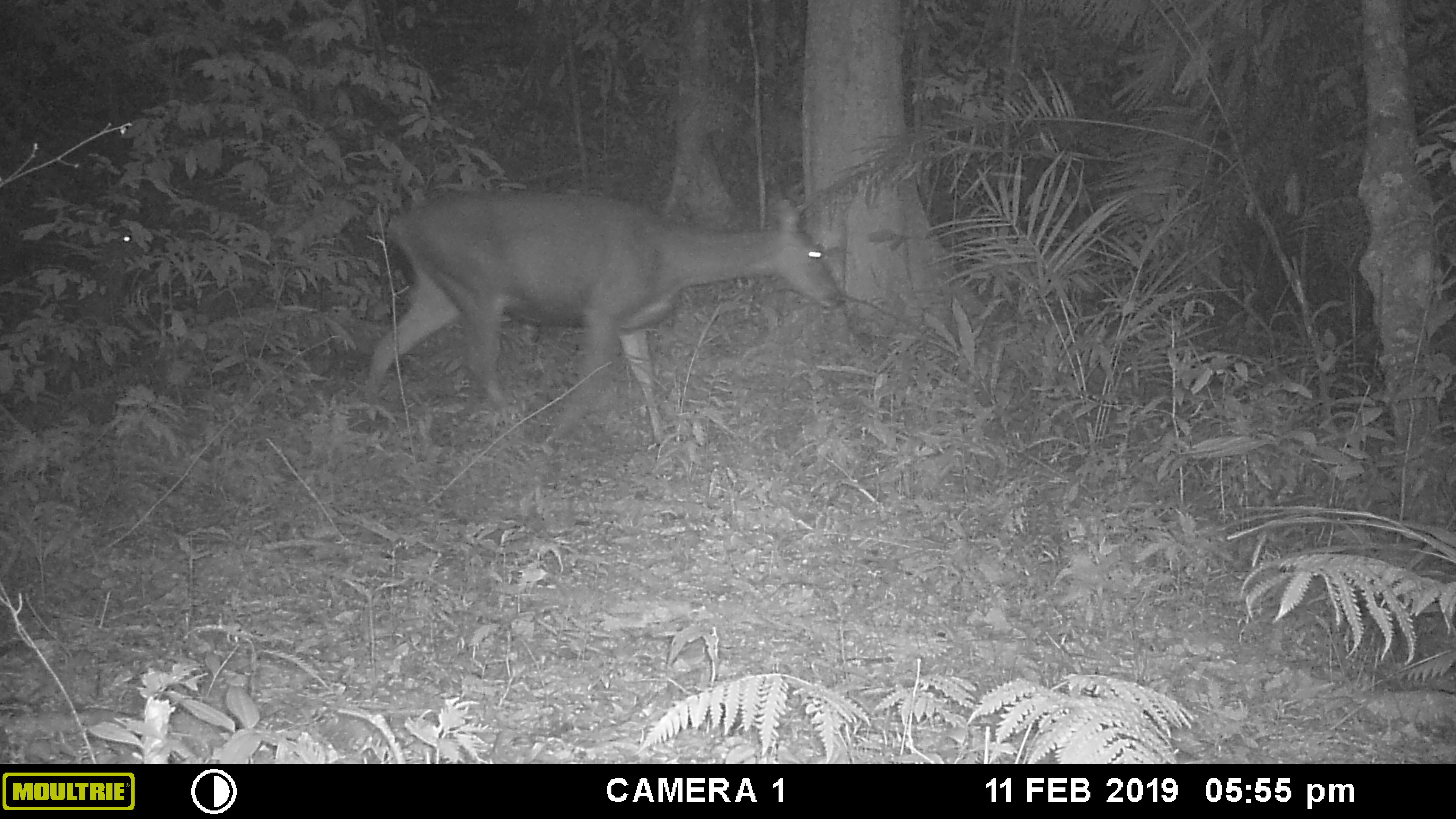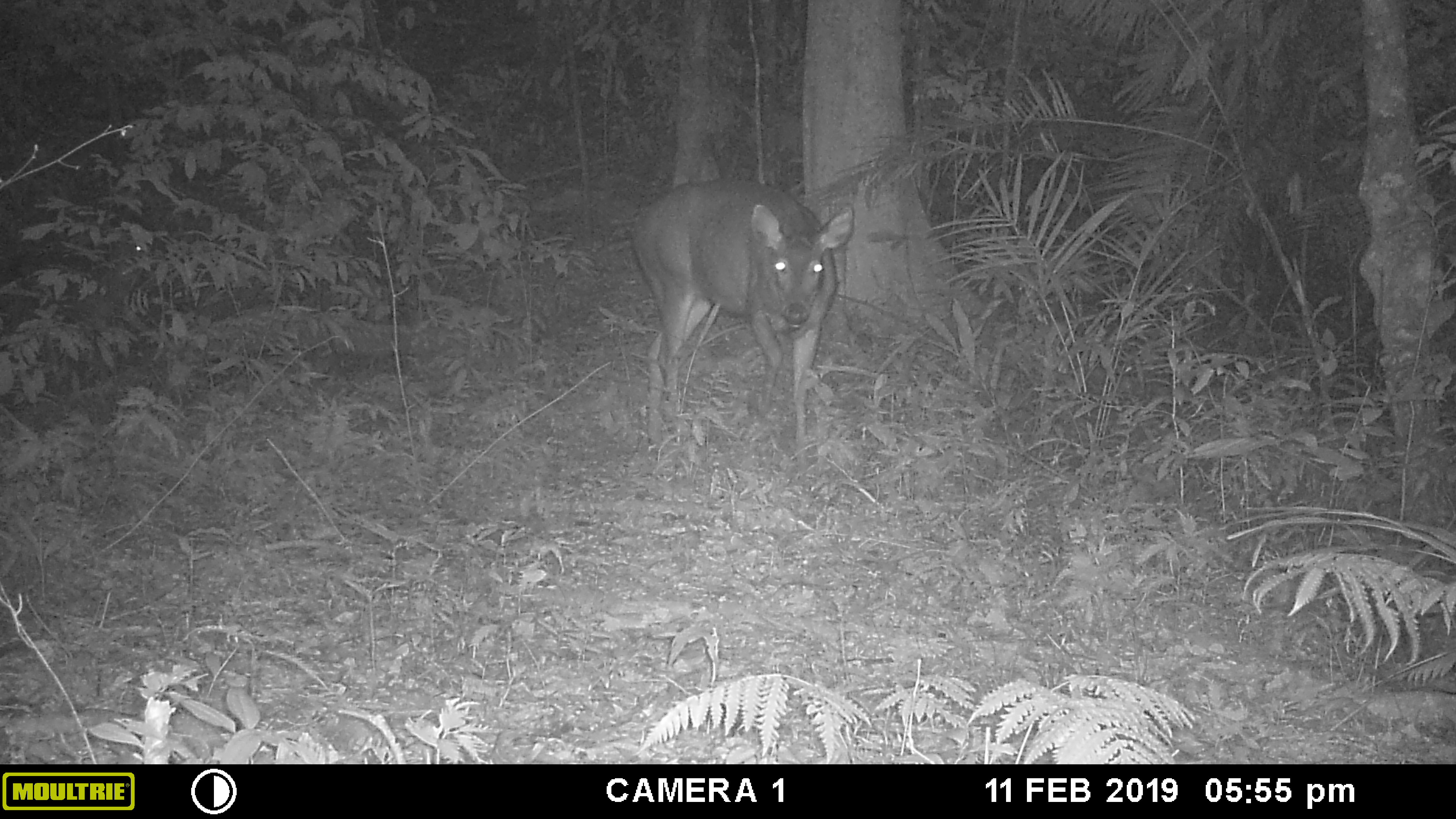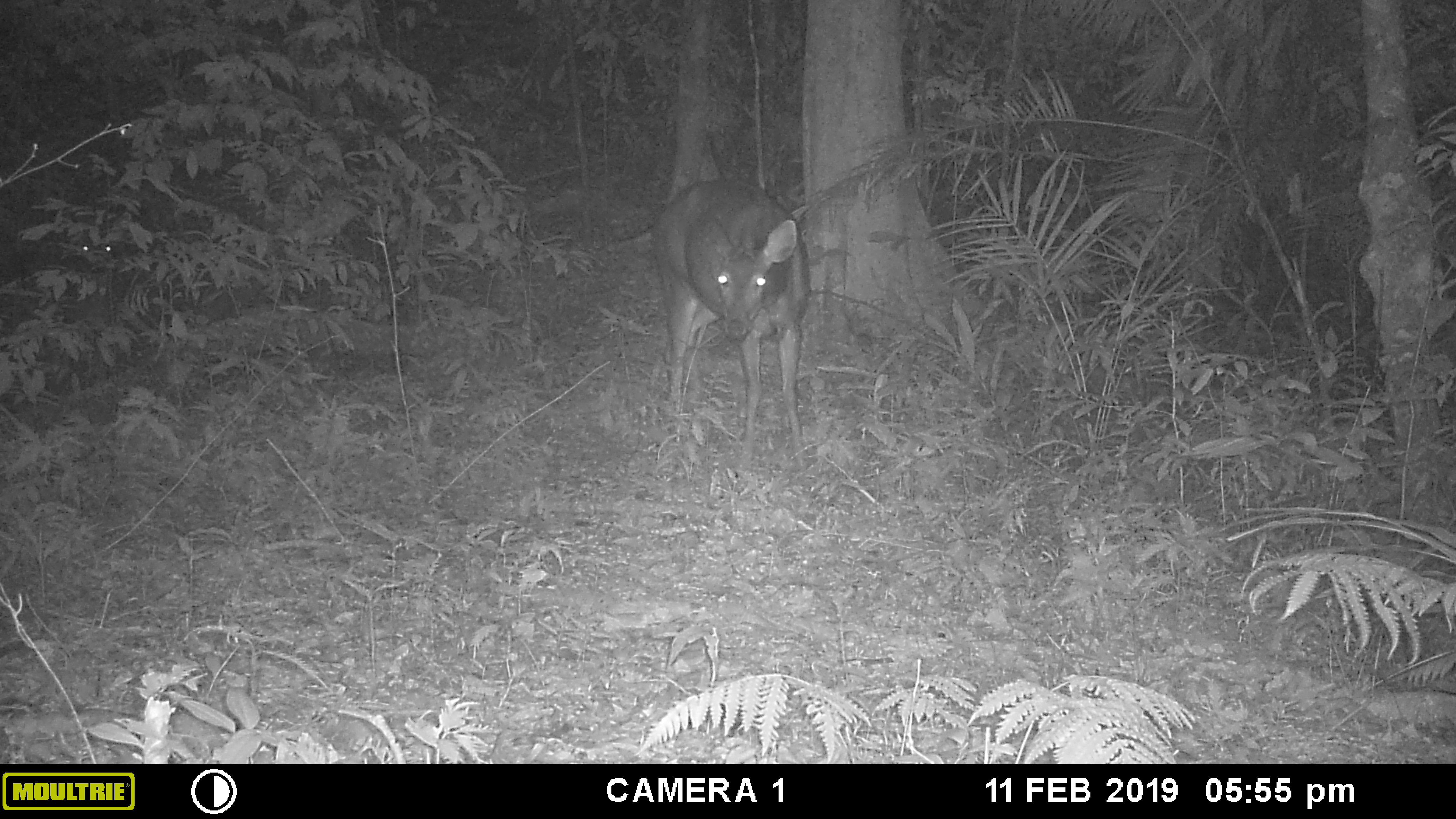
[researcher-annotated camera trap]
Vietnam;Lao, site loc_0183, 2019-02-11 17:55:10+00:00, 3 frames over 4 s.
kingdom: Animalia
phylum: Chordata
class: Mammalia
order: Artiodactyla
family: Cervidae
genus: Rusa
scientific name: Rusa unicolor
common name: sambar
Sambar (Rusa unicolor). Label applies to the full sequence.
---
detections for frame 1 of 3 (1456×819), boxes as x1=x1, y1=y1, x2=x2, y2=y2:
sambar: x1=366, y1=189, x2=841, y2=446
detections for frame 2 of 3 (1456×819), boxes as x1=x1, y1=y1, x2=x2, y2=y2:
sambar: x1=631, y1=179, x2=852, y2=468; x1=106, y1=238, x2=147, y2=275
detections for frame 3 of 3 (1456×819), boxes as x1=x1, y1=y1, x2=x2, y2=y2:
sambar: x1=652, y1=177, x2=807, y2=468; x1=59, y1=239, x2=117, y2=323